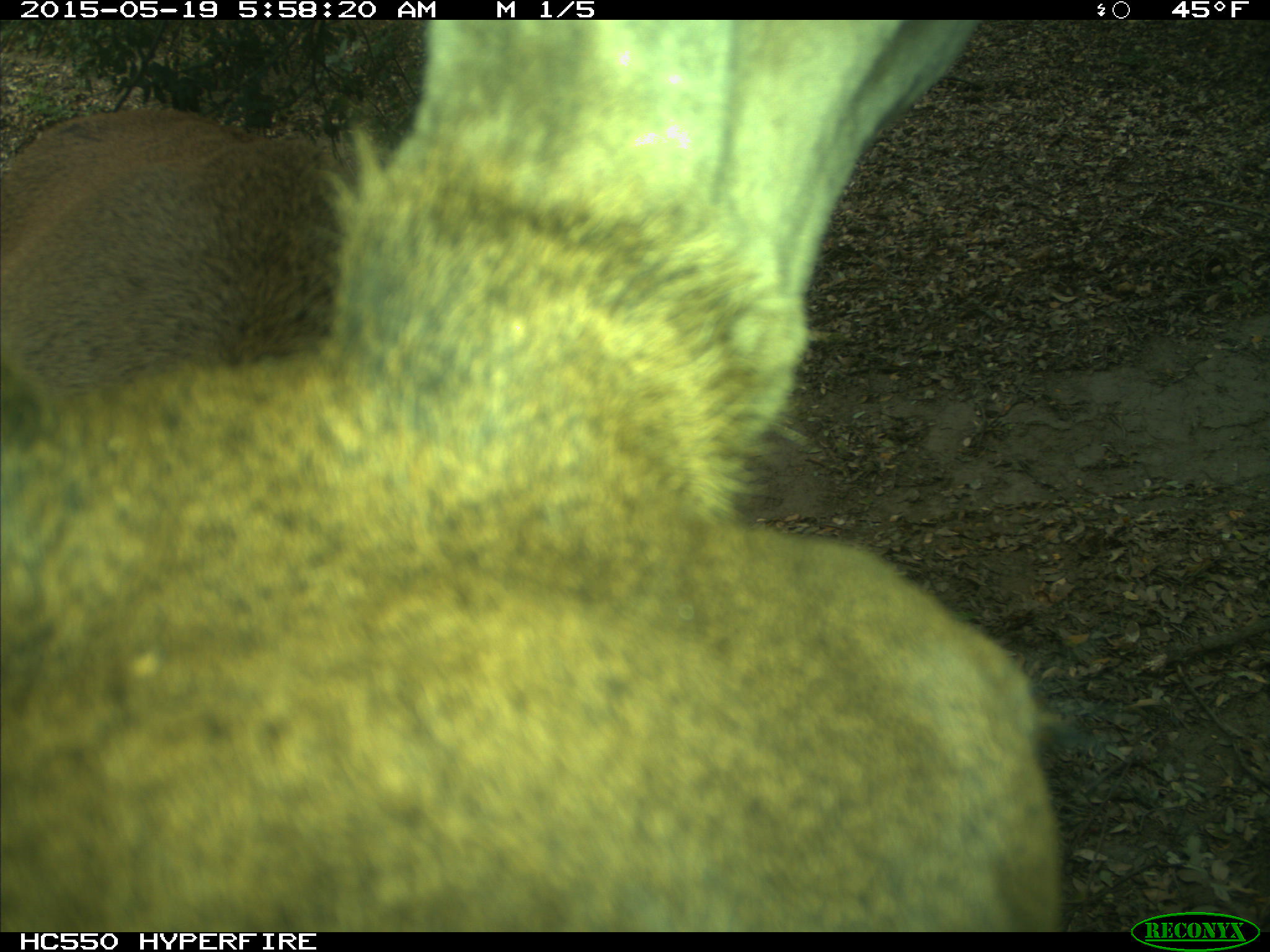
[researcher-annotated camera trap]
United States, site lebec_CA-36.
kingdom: Animalia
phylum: Chordata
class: Mammalia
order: Artiodactyla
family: Cervidae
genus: Cervus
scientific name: Cervus canadensis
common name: elk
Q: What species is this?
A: Cervus canadensis (elk).